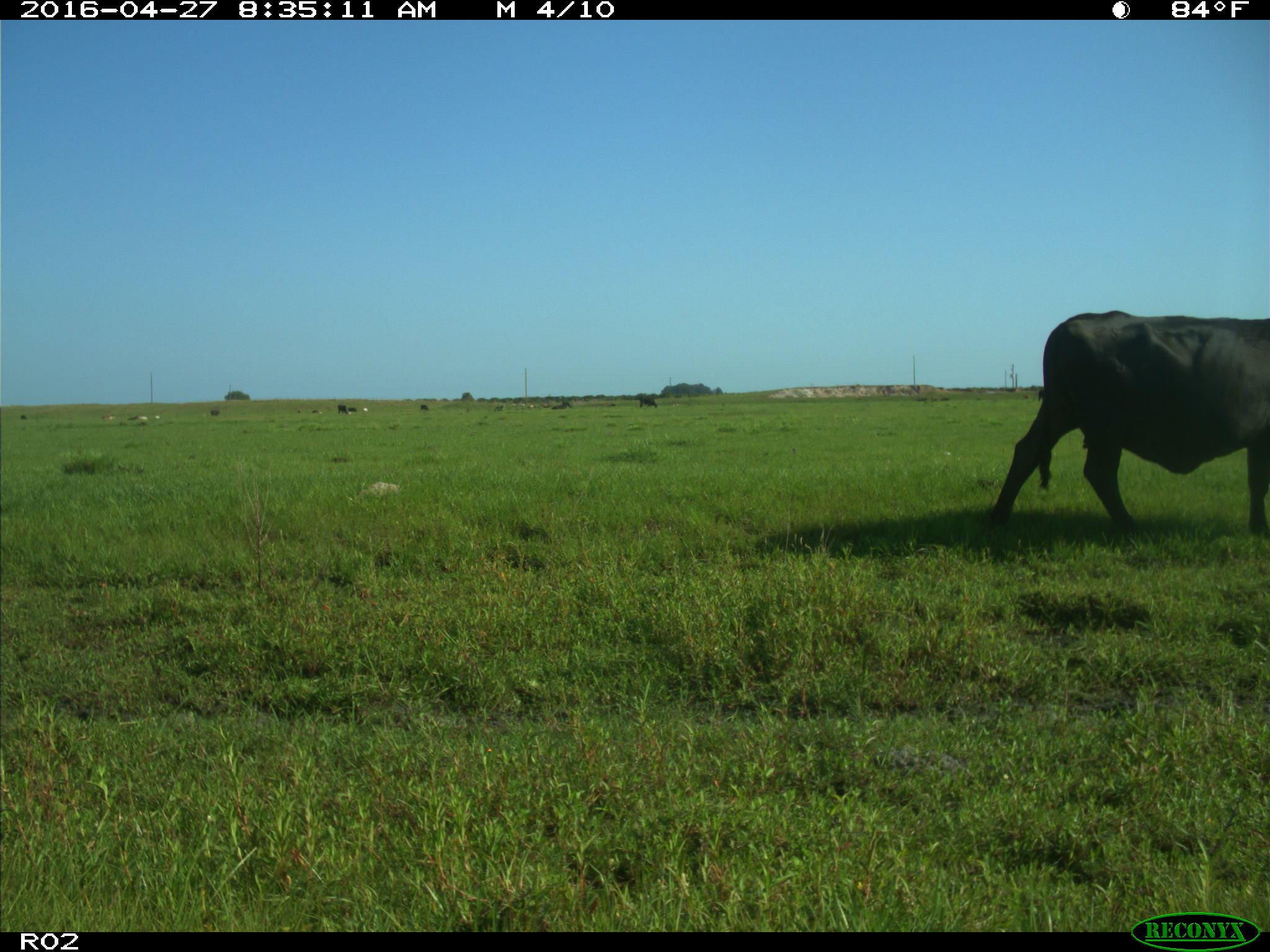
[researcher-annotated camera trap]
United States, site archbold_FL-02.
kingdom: Animalia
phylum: Chordata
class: Mammalia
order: Artiodactyla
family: Bovidae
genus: Bos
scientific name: Bos taurus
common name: domestic cow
Bos taurus (domestic cow).